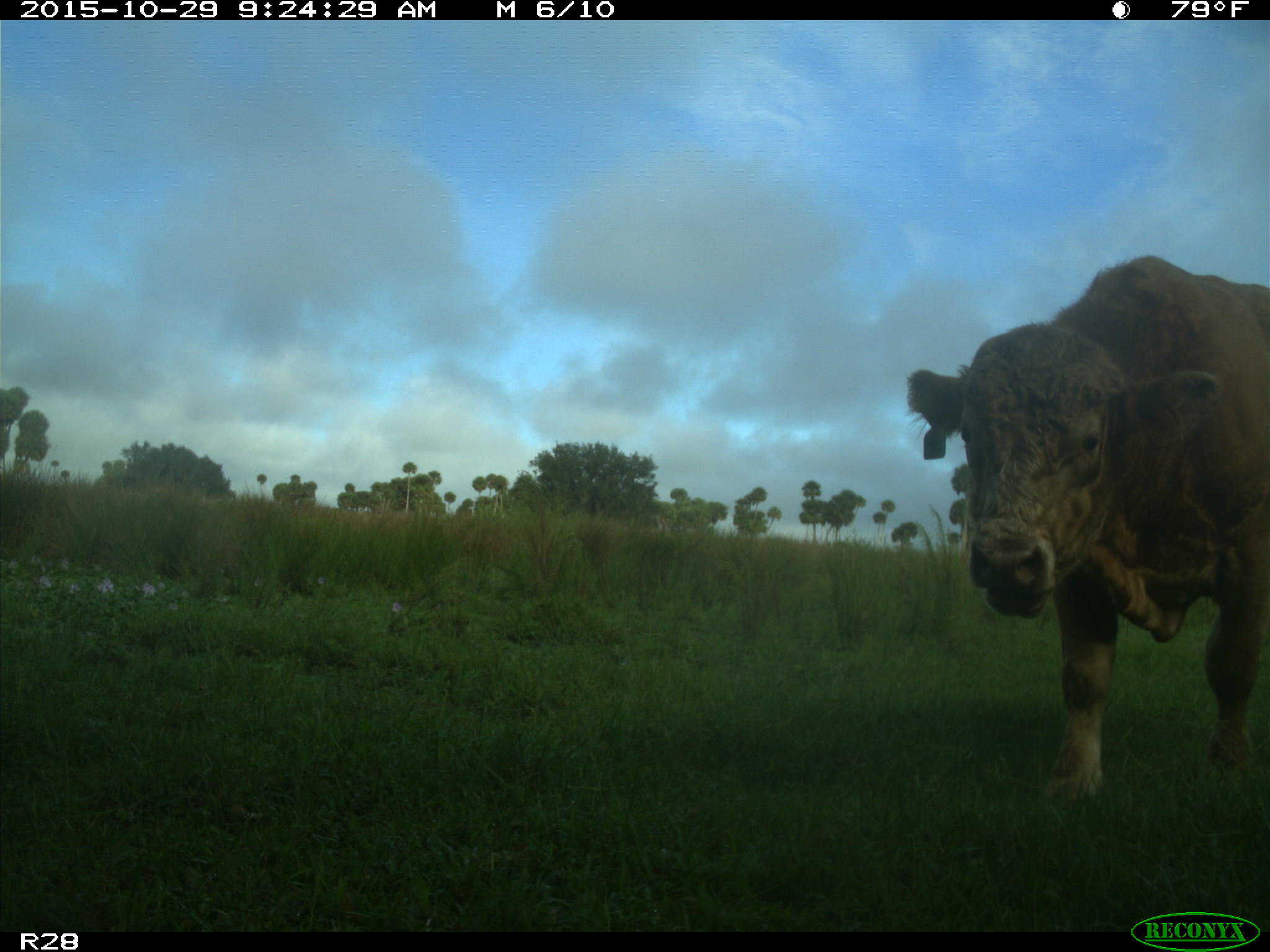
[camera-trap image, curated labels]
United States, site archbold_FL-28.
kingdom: Animalia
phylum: Chordata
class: Mammalia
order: Artiodactyla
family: Bovidae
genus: Bos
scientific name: Bos taurus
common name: domestic cow